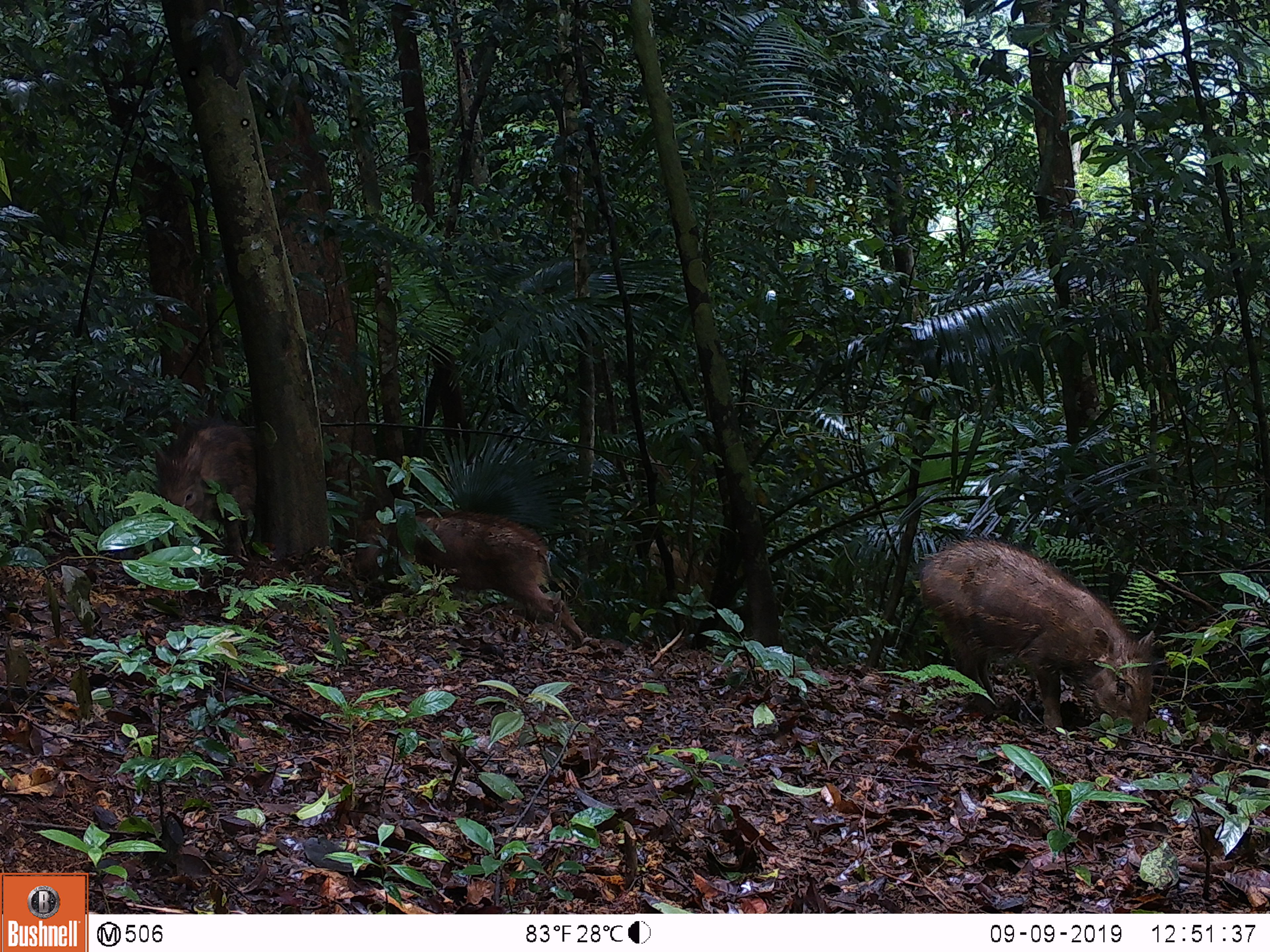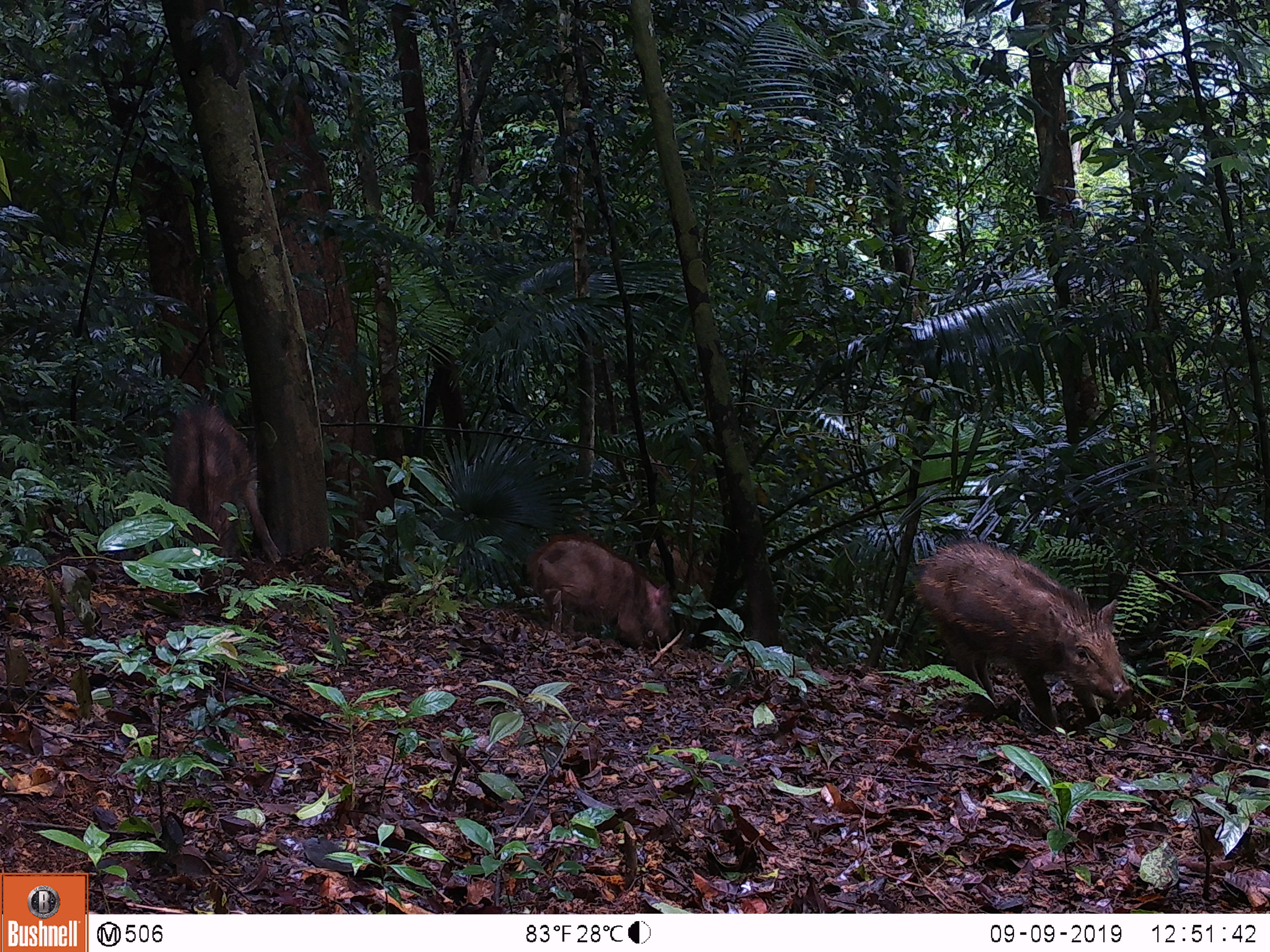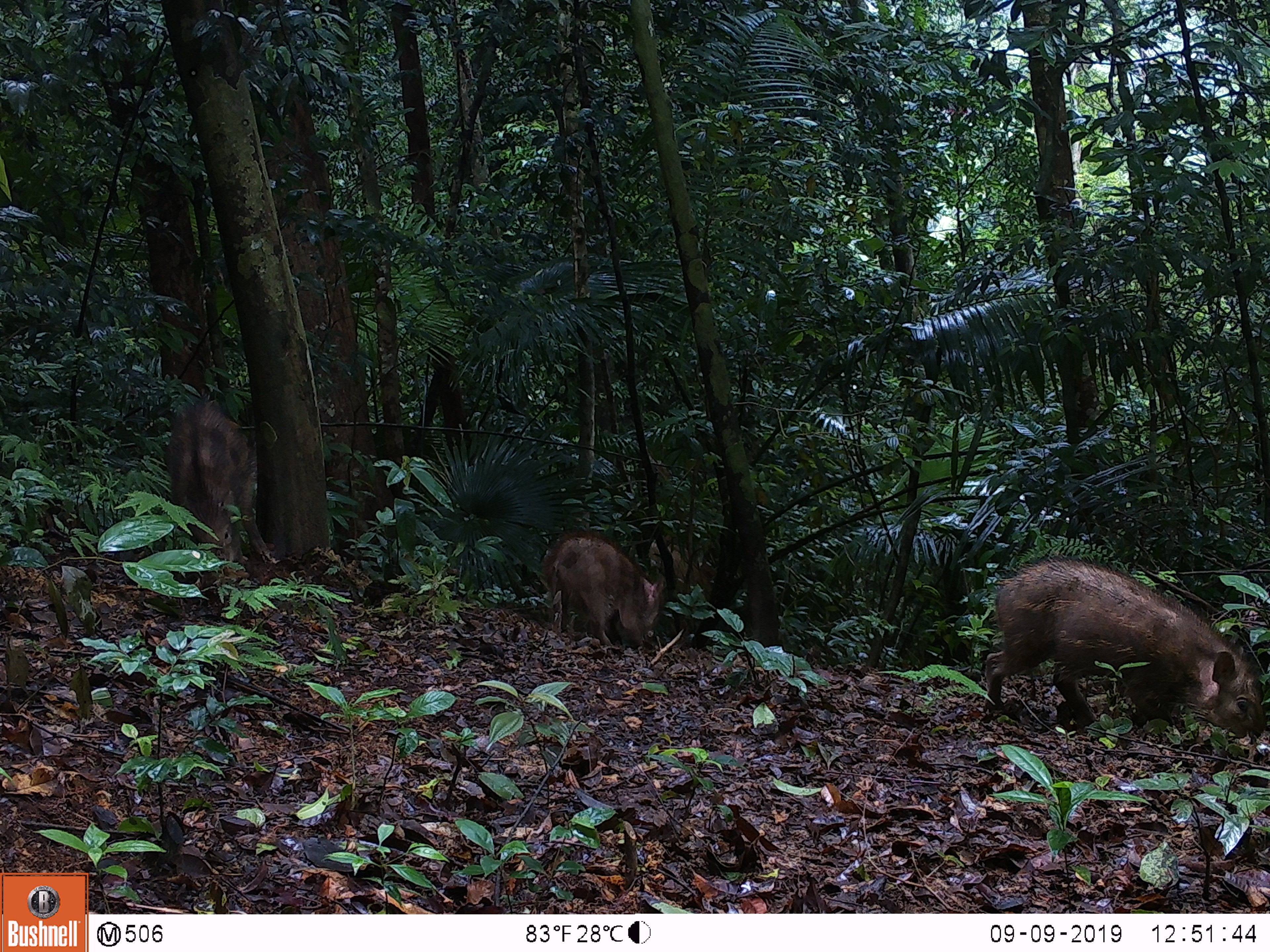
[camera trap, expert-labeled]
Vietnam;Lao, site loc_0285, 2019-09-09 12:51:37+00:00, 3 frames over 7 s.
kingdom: Animalia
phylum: Chordata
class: Mammalia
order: Artiodactyla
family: Suidae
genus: Sus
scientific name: Sus scrofa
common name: eurasian wild pig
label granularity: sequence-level